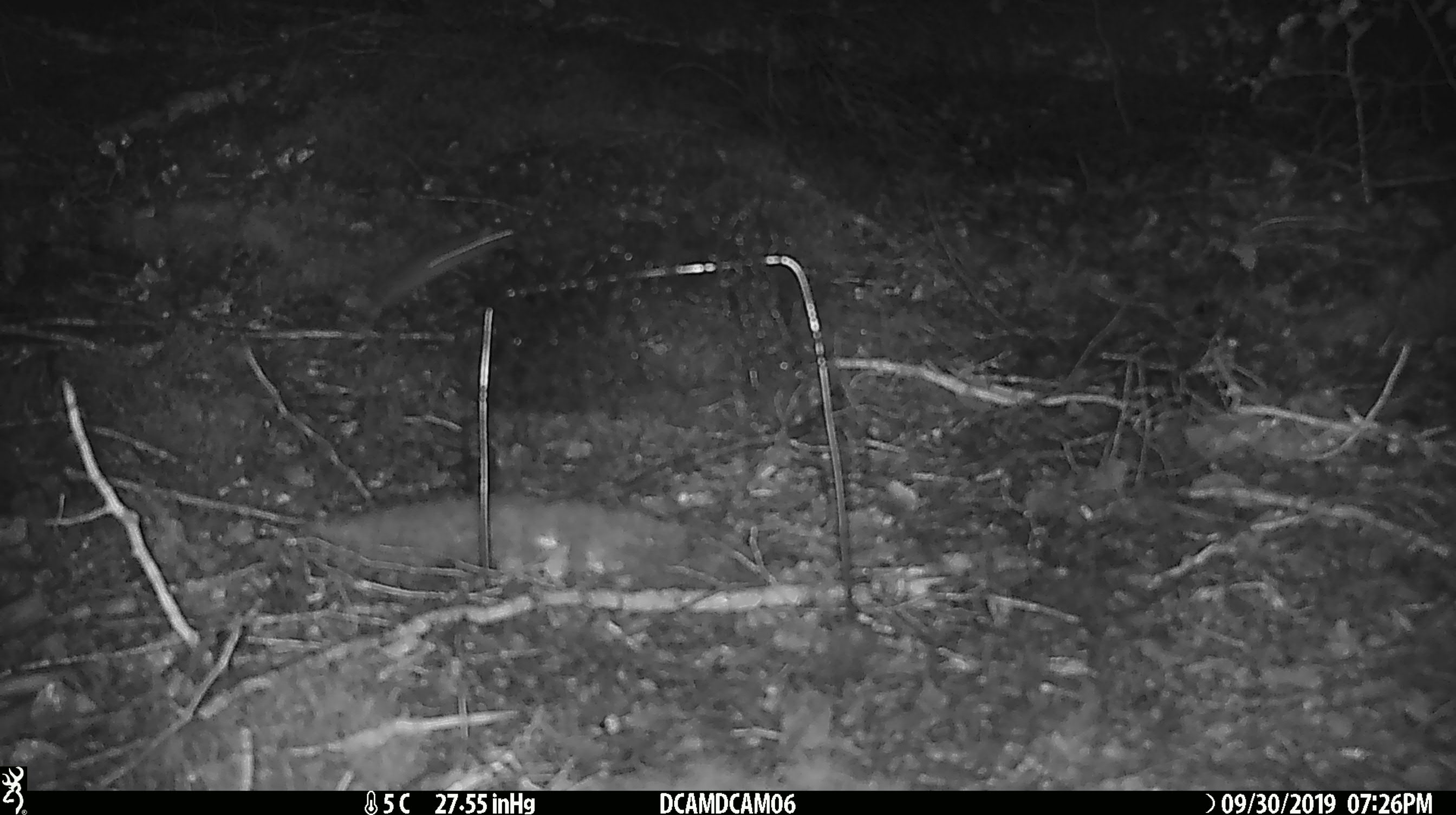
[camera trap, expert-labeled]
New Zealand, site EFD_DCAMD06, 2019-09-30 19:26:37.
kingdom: Animalia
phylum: Chordata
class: Mammalia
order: Rodentia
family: Muridae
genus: Mus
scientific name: Mus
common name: mouse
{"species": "mouse (Mus)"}